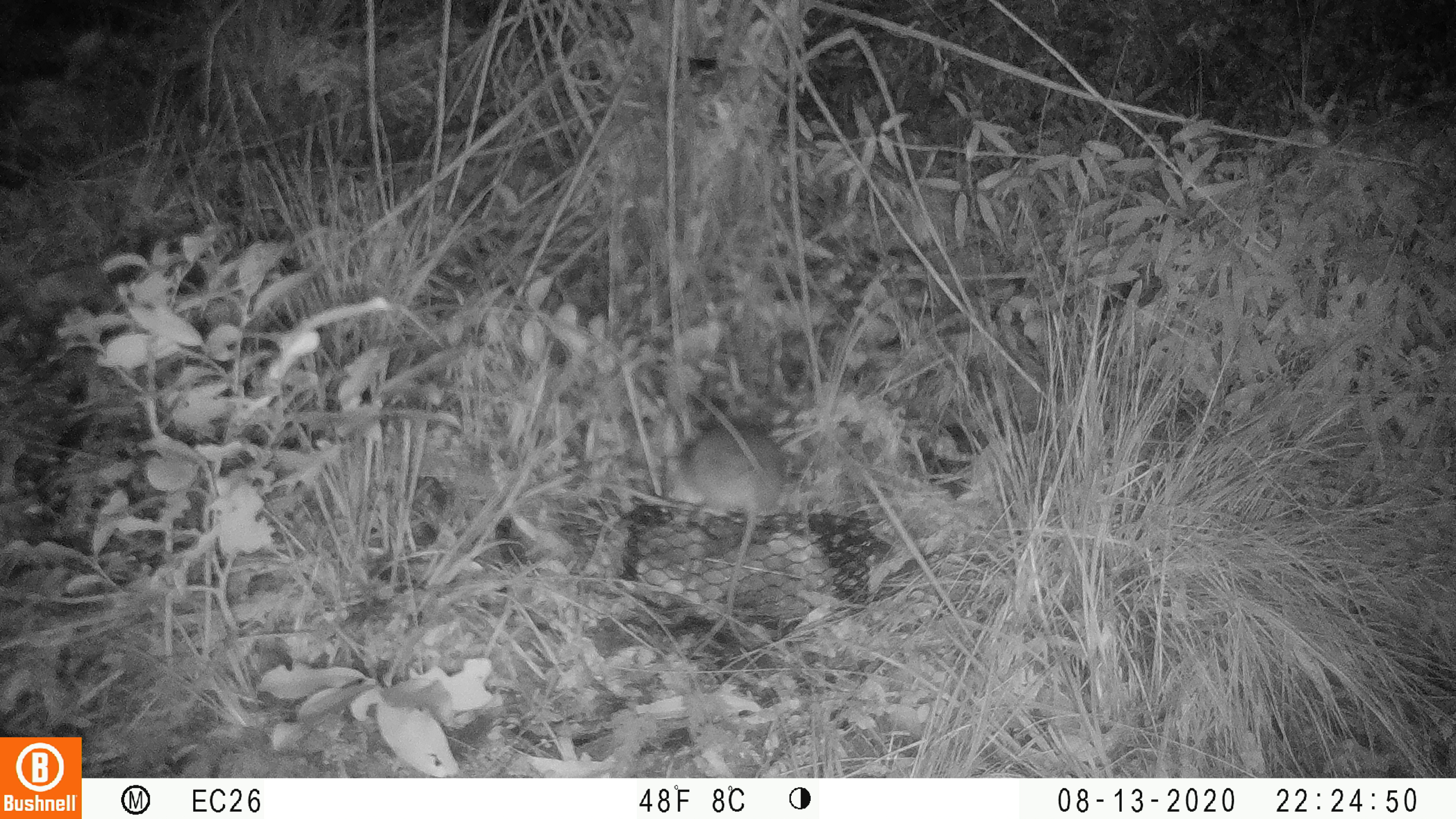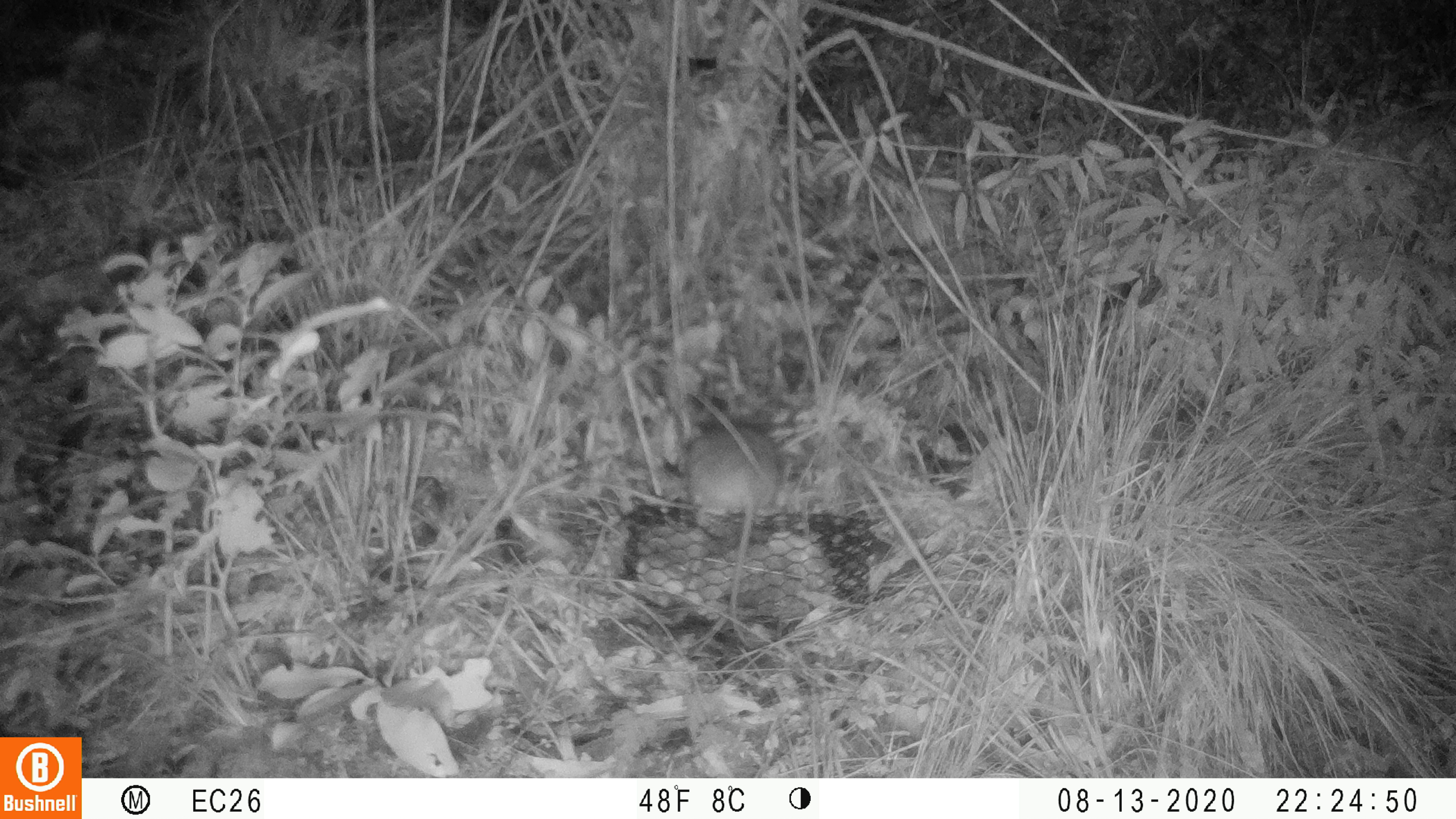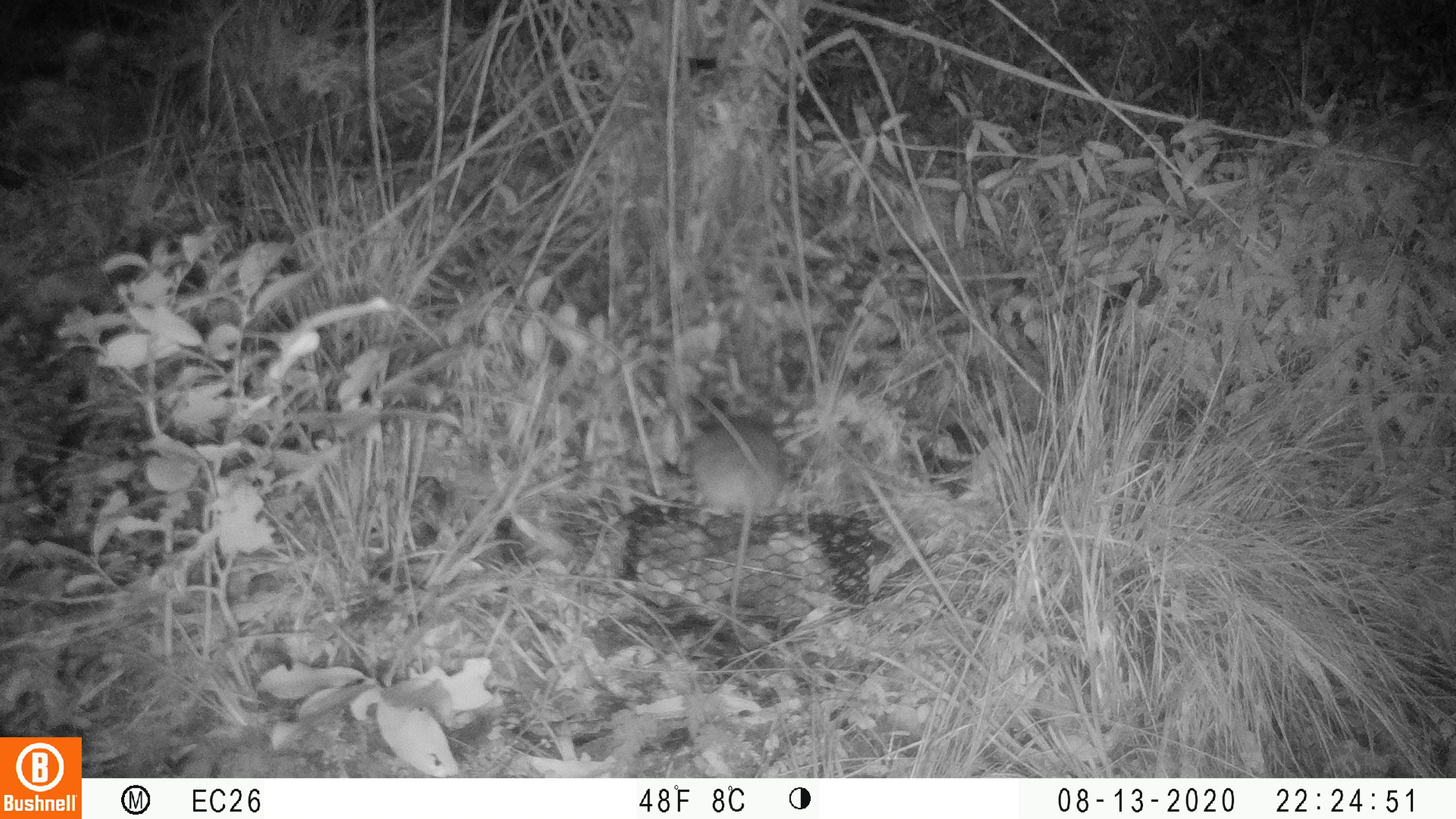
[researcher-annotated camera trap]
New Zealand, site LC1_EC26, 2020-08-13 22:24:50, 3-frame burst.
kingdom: Animalia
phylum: Chordata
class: Mammalia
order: Rodentia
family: Muridae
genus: Rattus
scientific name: Rattus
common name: rat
Rat (Rattus).